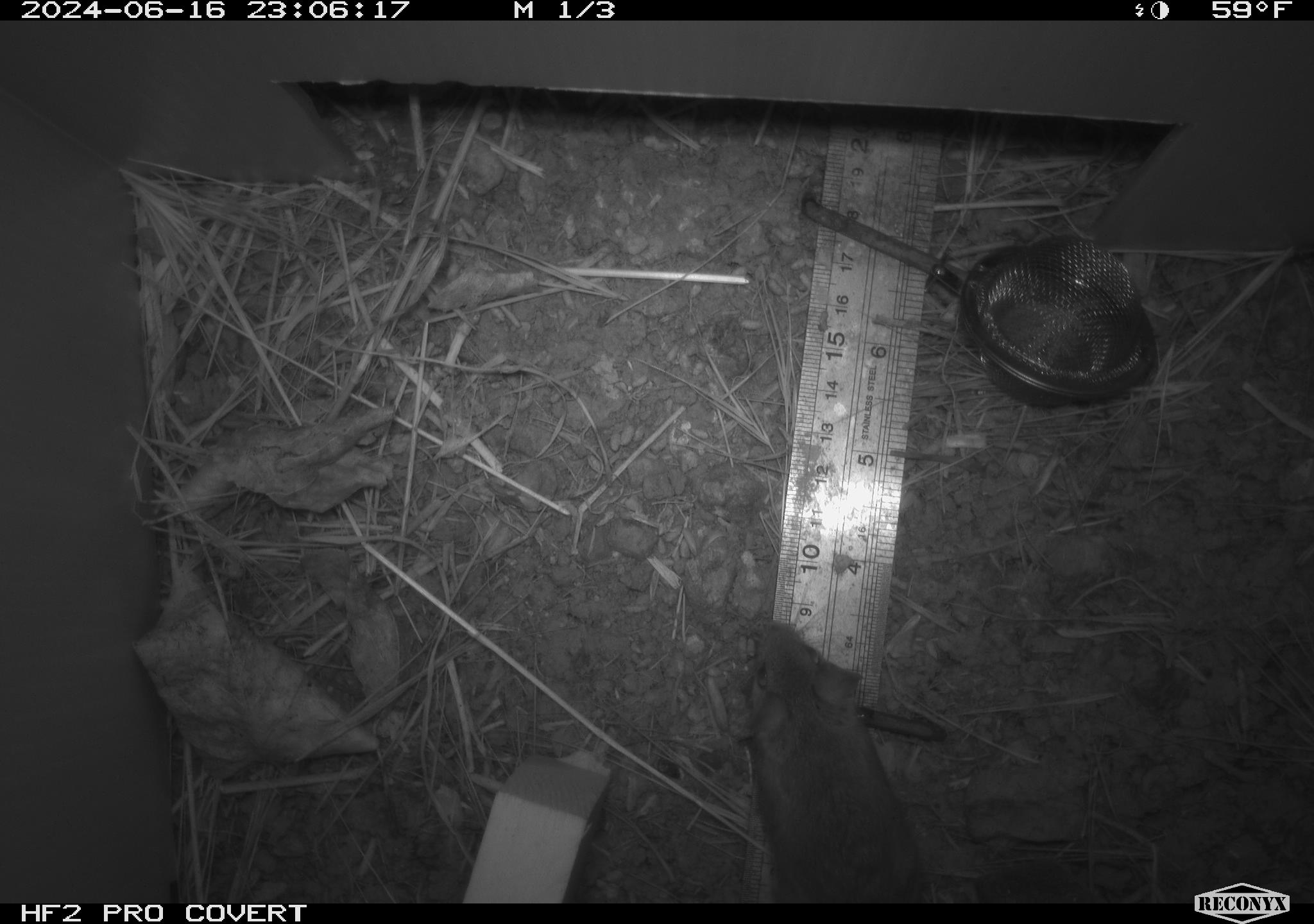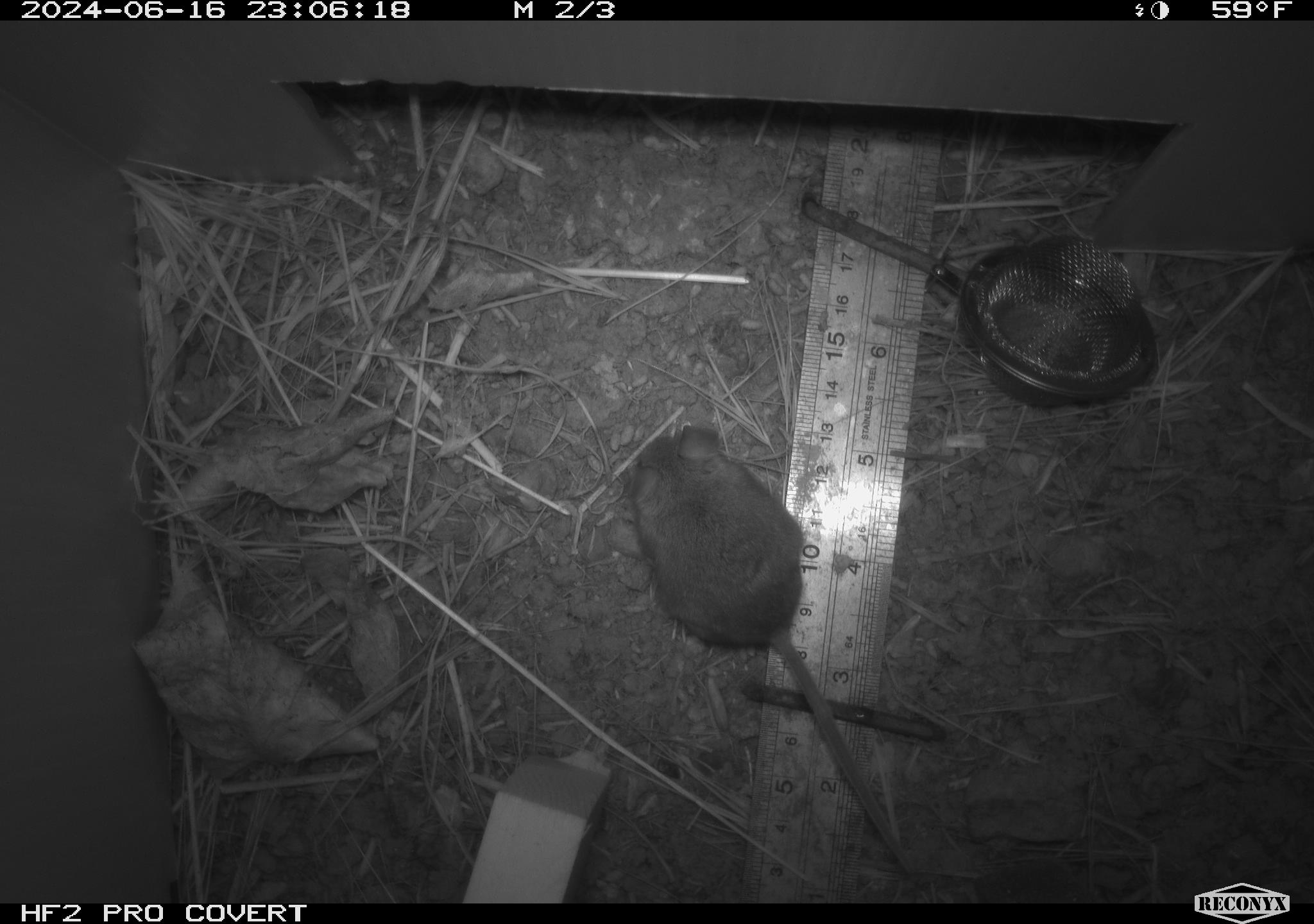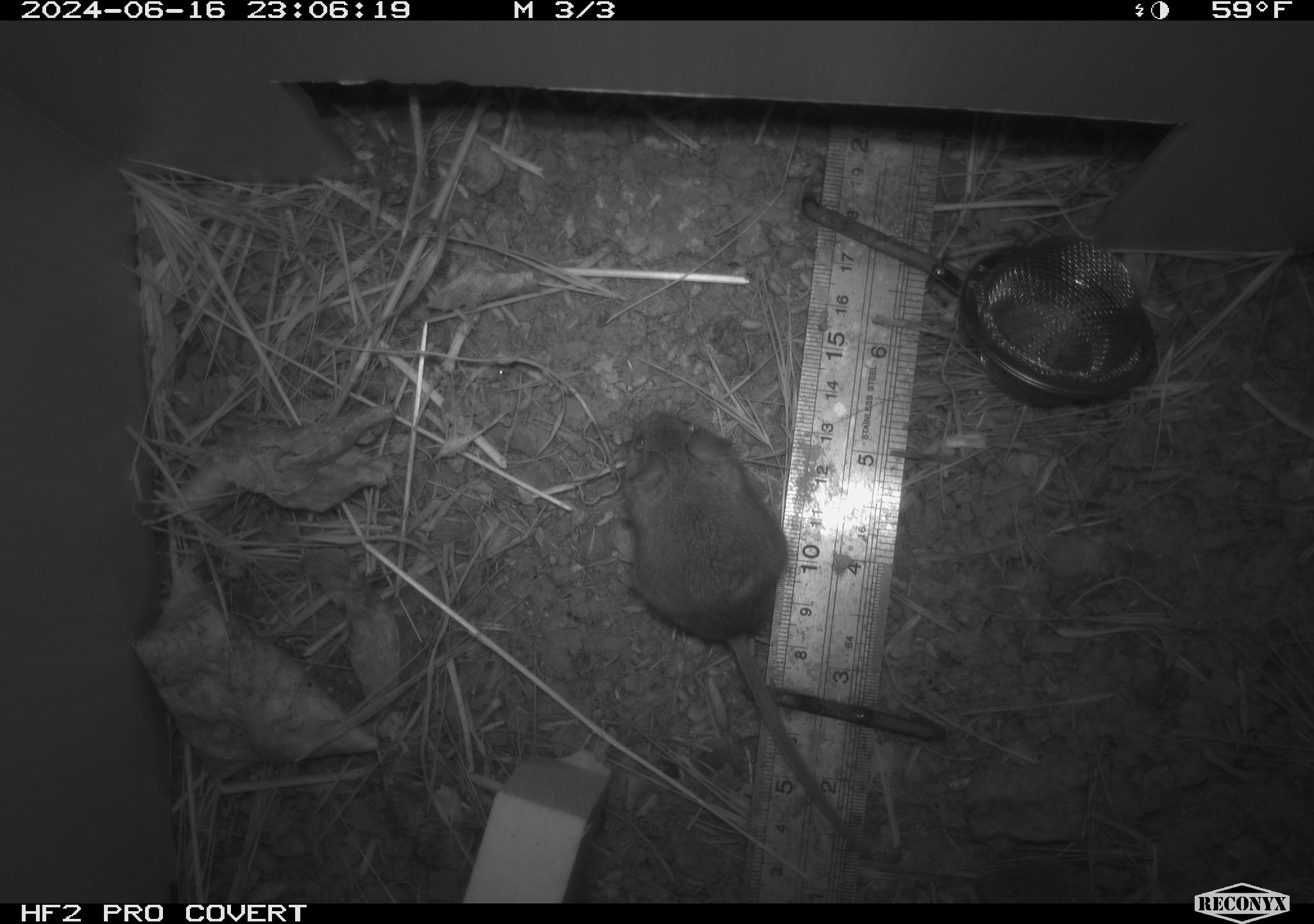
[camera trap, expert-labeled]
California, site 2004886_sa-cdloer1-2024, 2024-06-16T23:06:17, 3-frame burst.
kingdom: Animalia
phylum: Chordata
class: Mammalia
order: Rodentia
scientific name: Rodentia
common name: mouse species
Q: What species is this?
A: Mouse species (Rodentia).